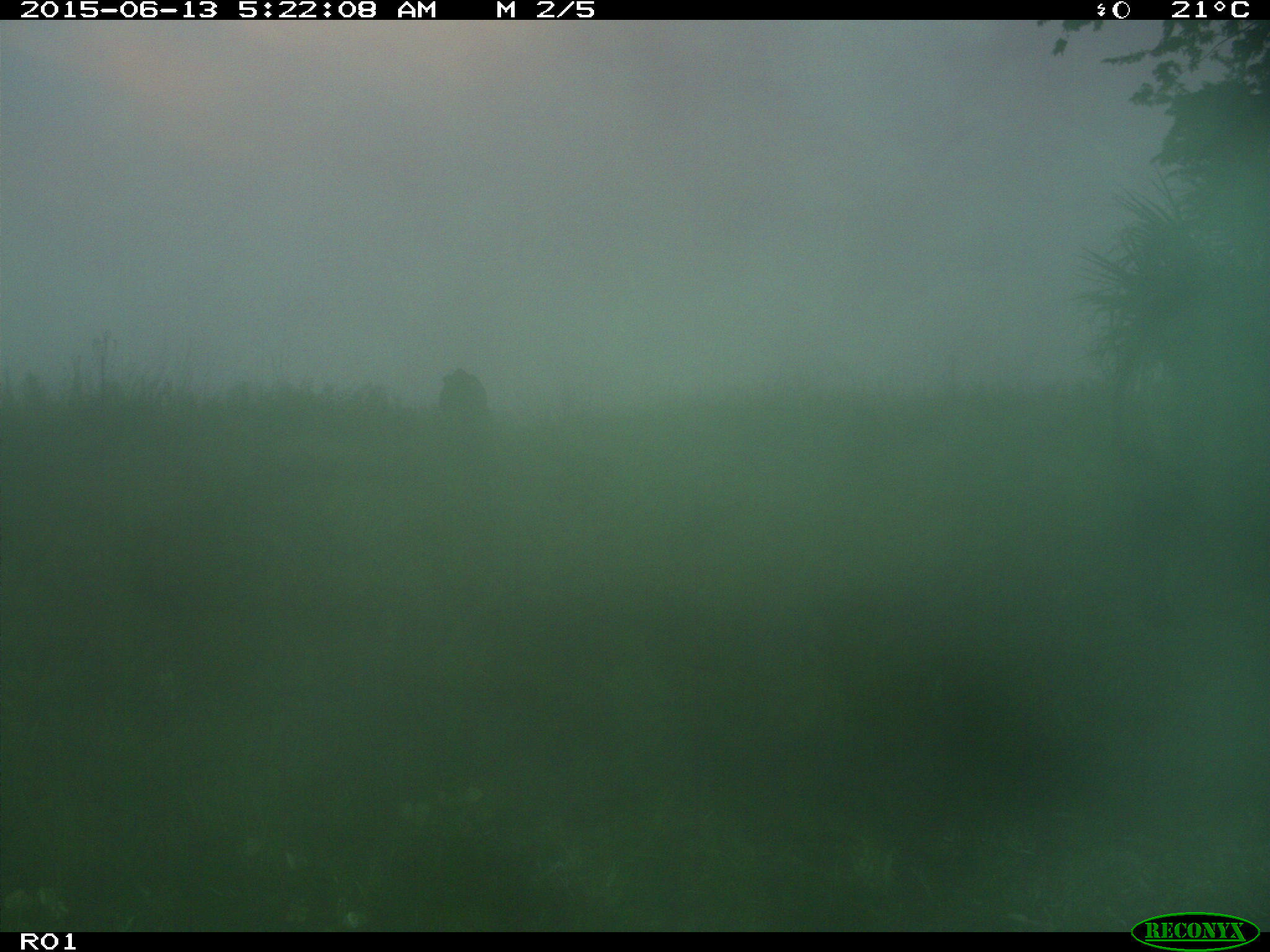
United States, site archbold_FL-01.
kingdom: Animalia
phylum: Chordata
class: Mammalia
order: Artiodactyla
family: Bovidae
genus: Bos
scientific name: Bos taurus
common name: domestic cow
Bos taurus (domestic cow).